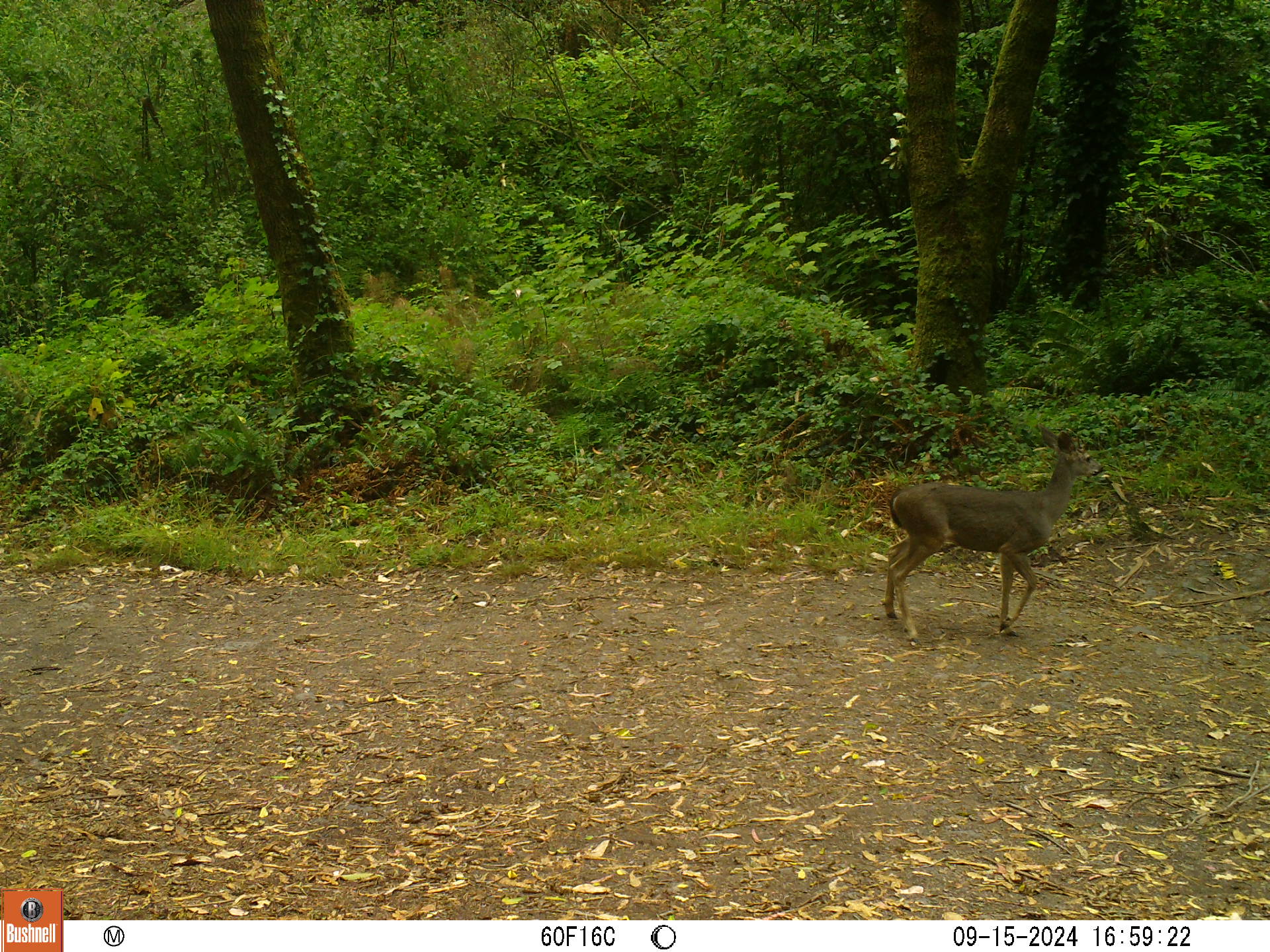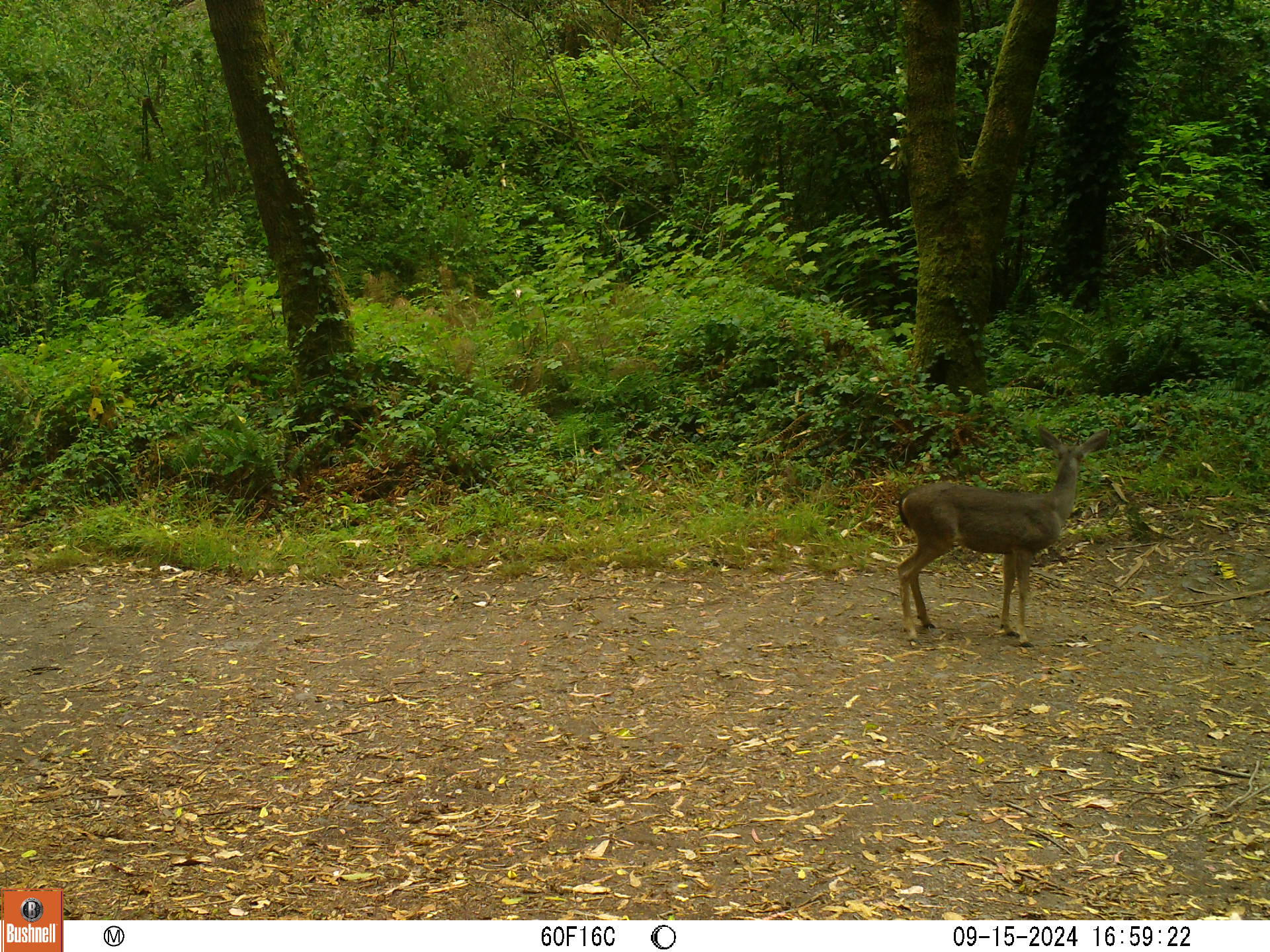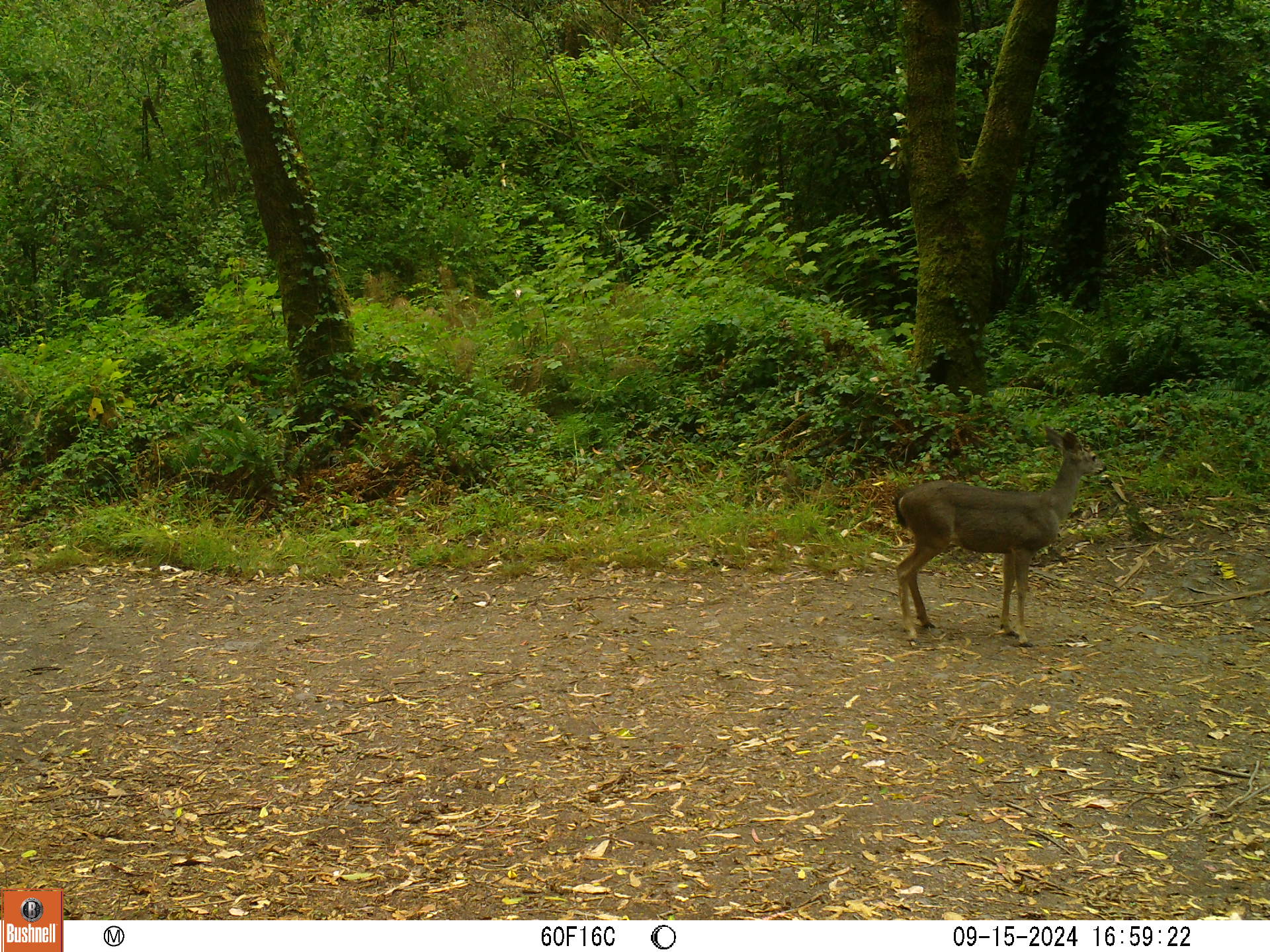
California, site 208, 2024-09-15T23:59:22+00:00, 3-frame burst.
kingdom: Animalia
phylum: Chordata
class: Mammalia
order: Artiodactyla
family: Cervidae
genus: Odocoileus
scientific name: Odocoileus hemionus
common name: mule deer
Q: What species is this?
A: Mule deer (Odocoileus hemionus).